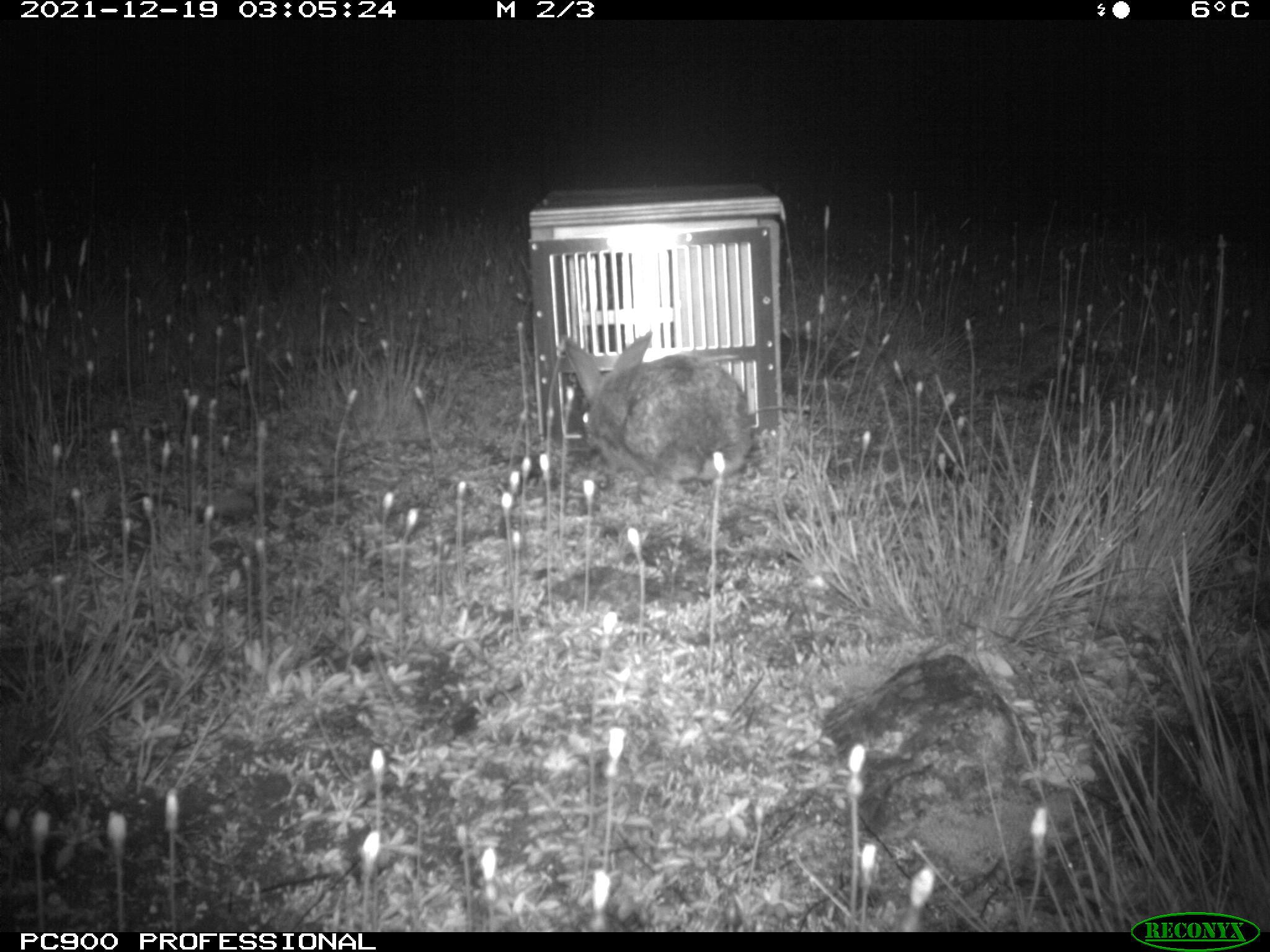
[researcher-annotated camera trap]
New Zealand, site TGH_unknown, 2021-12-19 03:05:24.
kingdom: Animalia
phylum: Chordata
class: Mammalia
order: Lagomorpha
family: Leporidae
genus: Oryctolagus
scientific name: Oryctolagus cuniculus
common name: european rabbit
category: rabbit